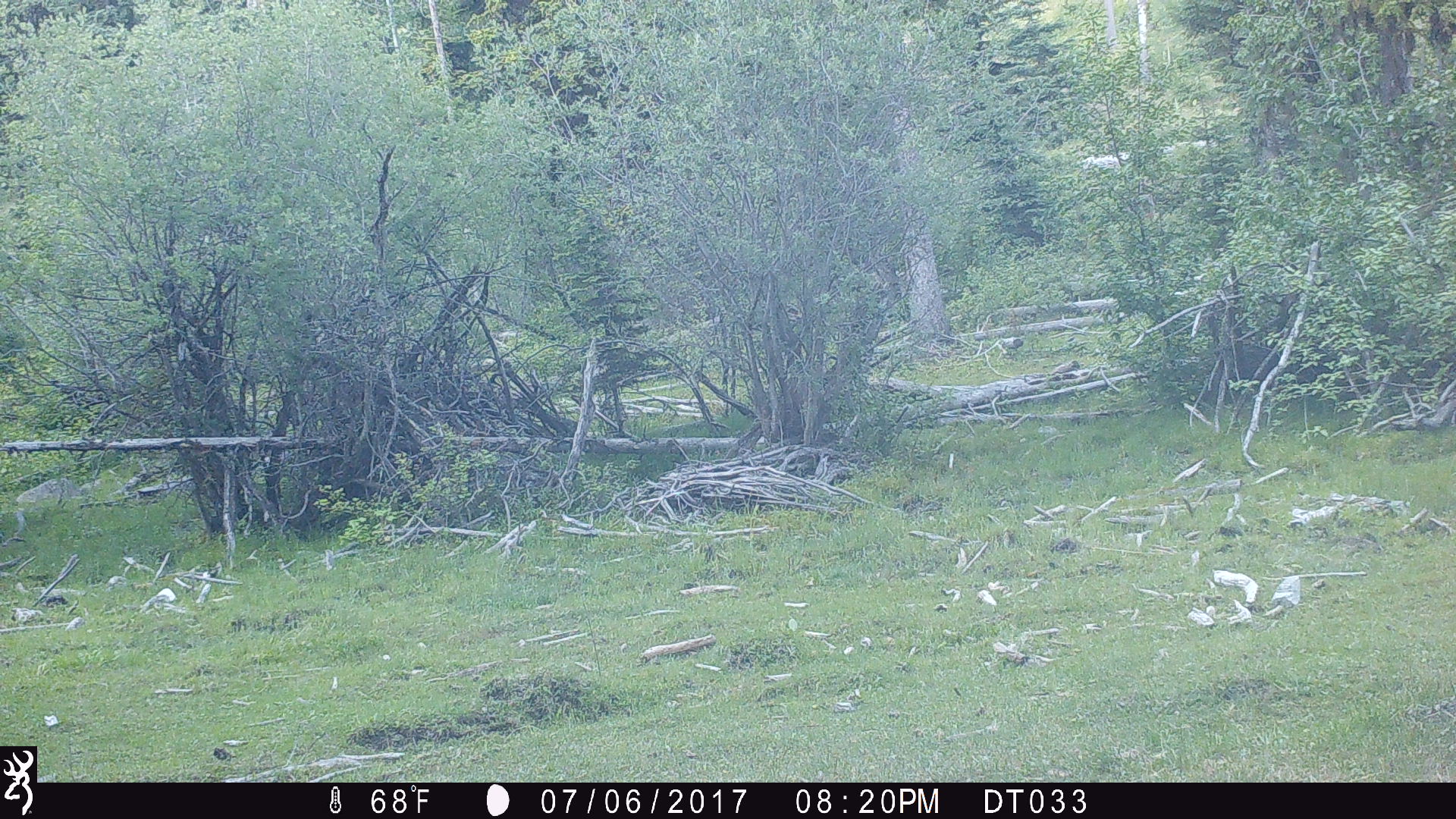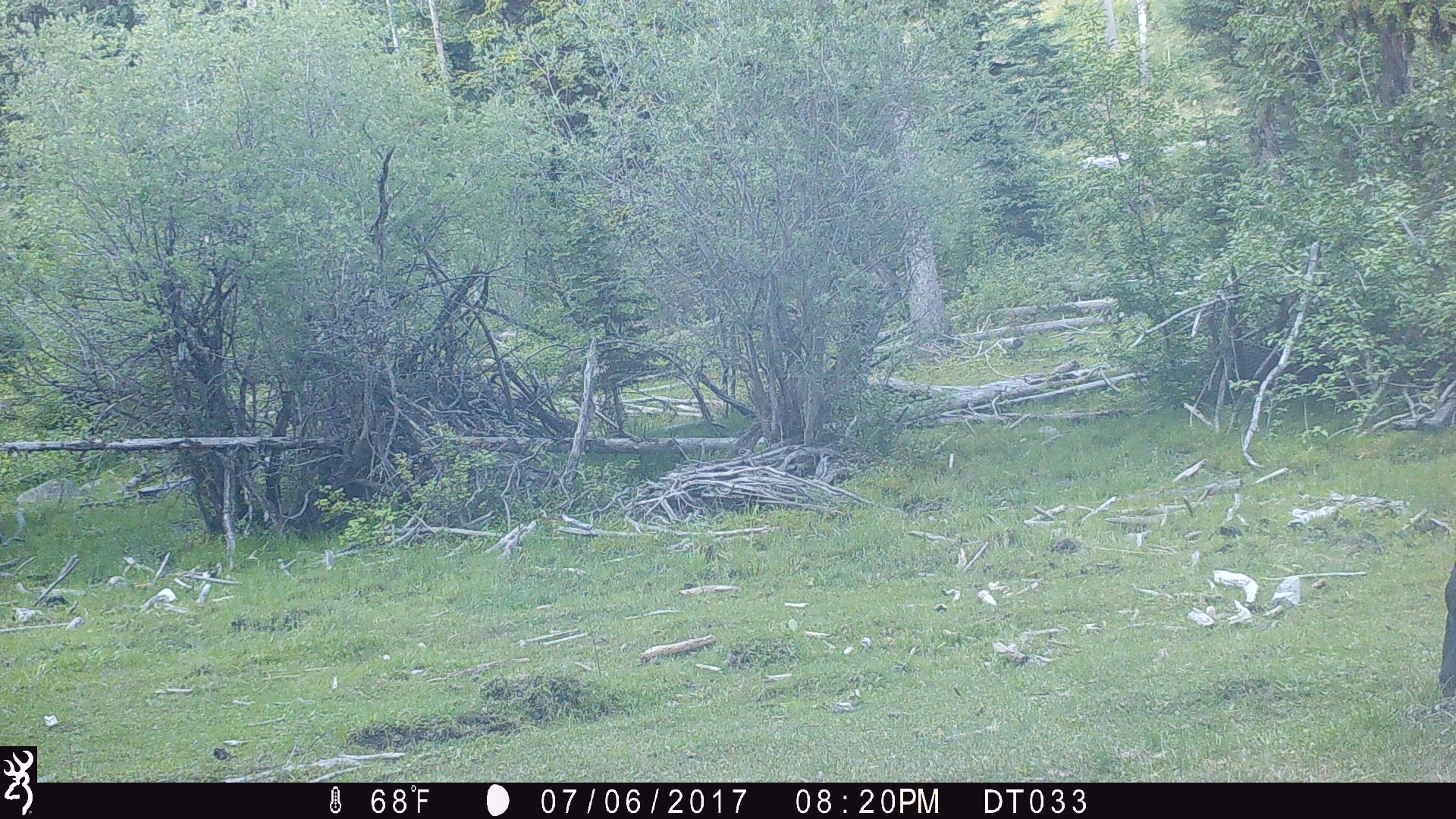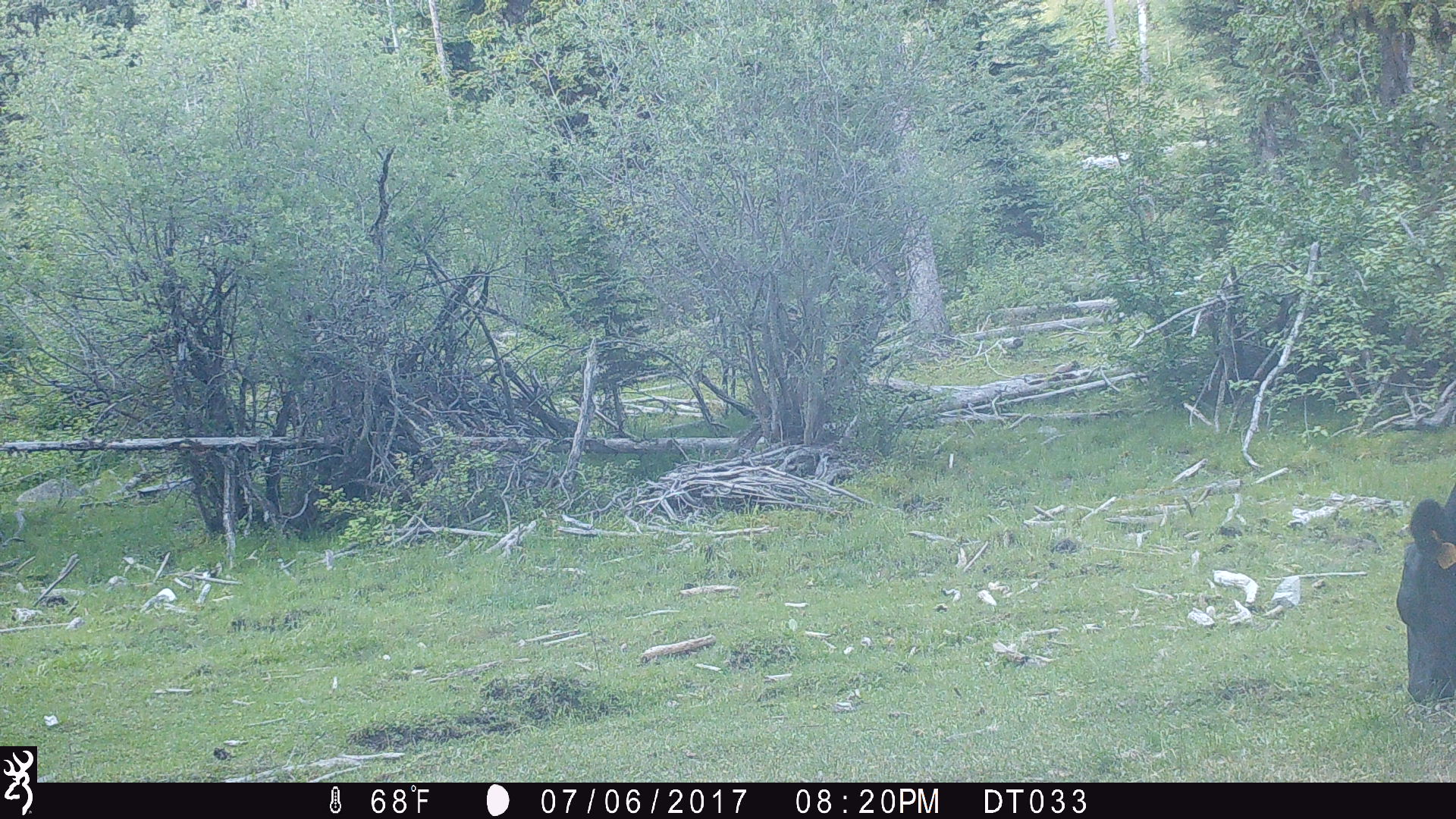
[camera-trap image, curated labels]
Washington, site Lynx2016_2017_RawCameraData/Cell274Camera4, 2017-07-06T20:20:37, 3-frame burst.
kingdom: Animalia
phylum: Chordata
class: Mammalia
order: Artiodactyla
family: Bovidae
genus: Bos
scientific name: Bos taurus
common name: domestic cattle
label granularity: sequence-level